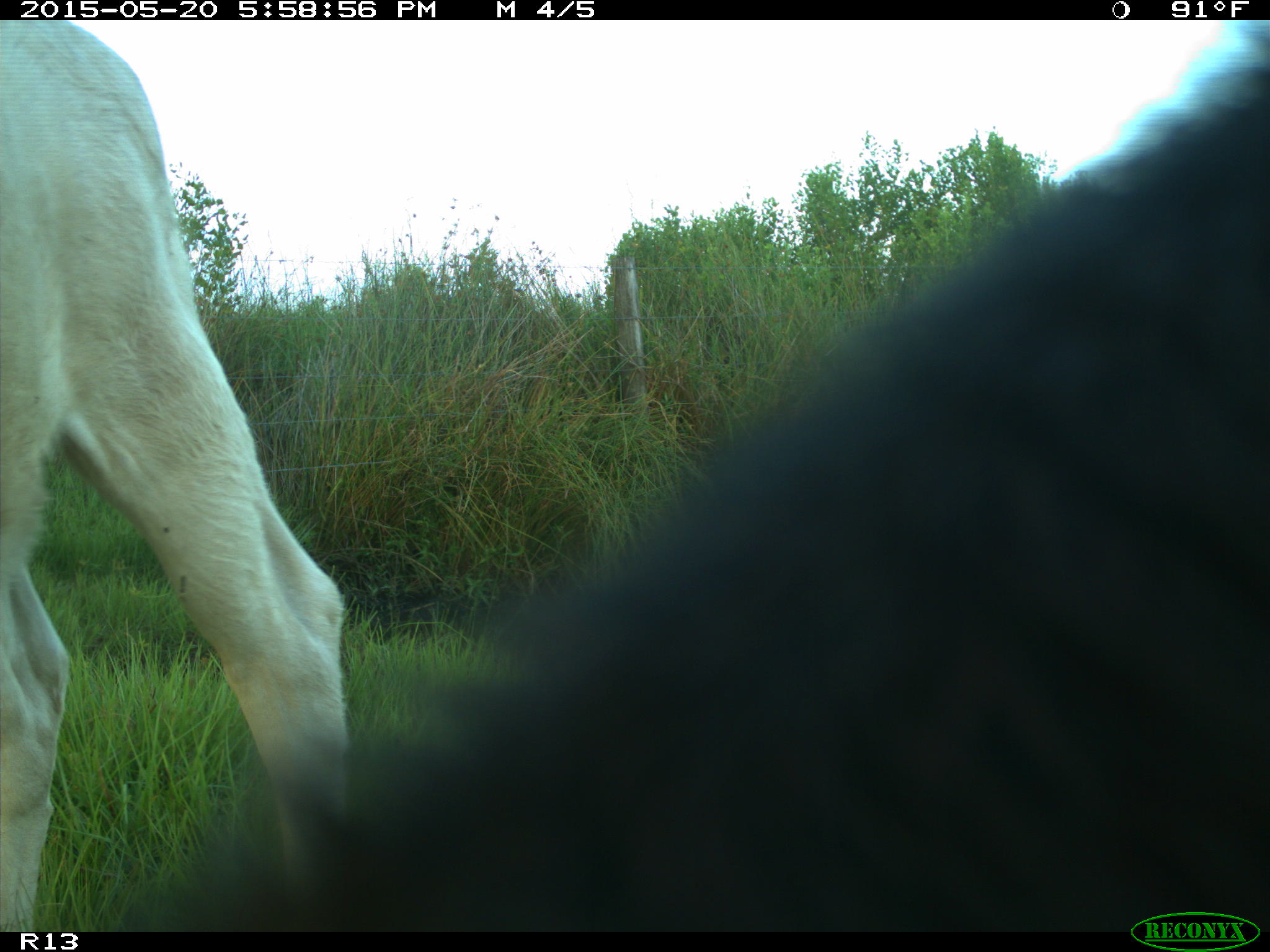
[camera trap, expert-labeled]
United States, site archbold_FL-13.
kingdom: Animalia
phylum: Chordata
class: Mammalia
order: Artiodactyla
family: Bovidae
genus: Bos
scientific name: Bos taurus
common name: domestic cow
Bos taurus (domestic cow).